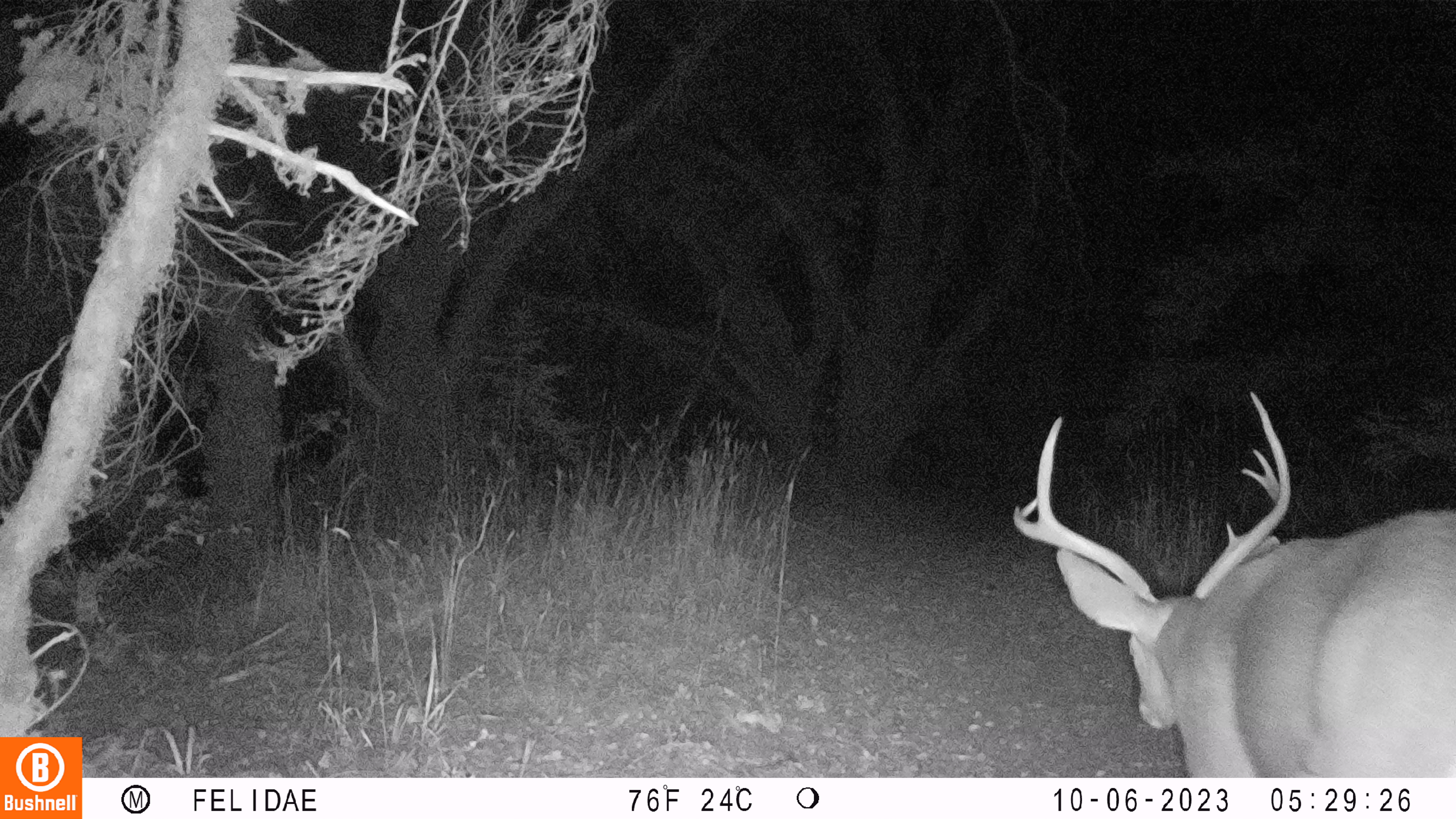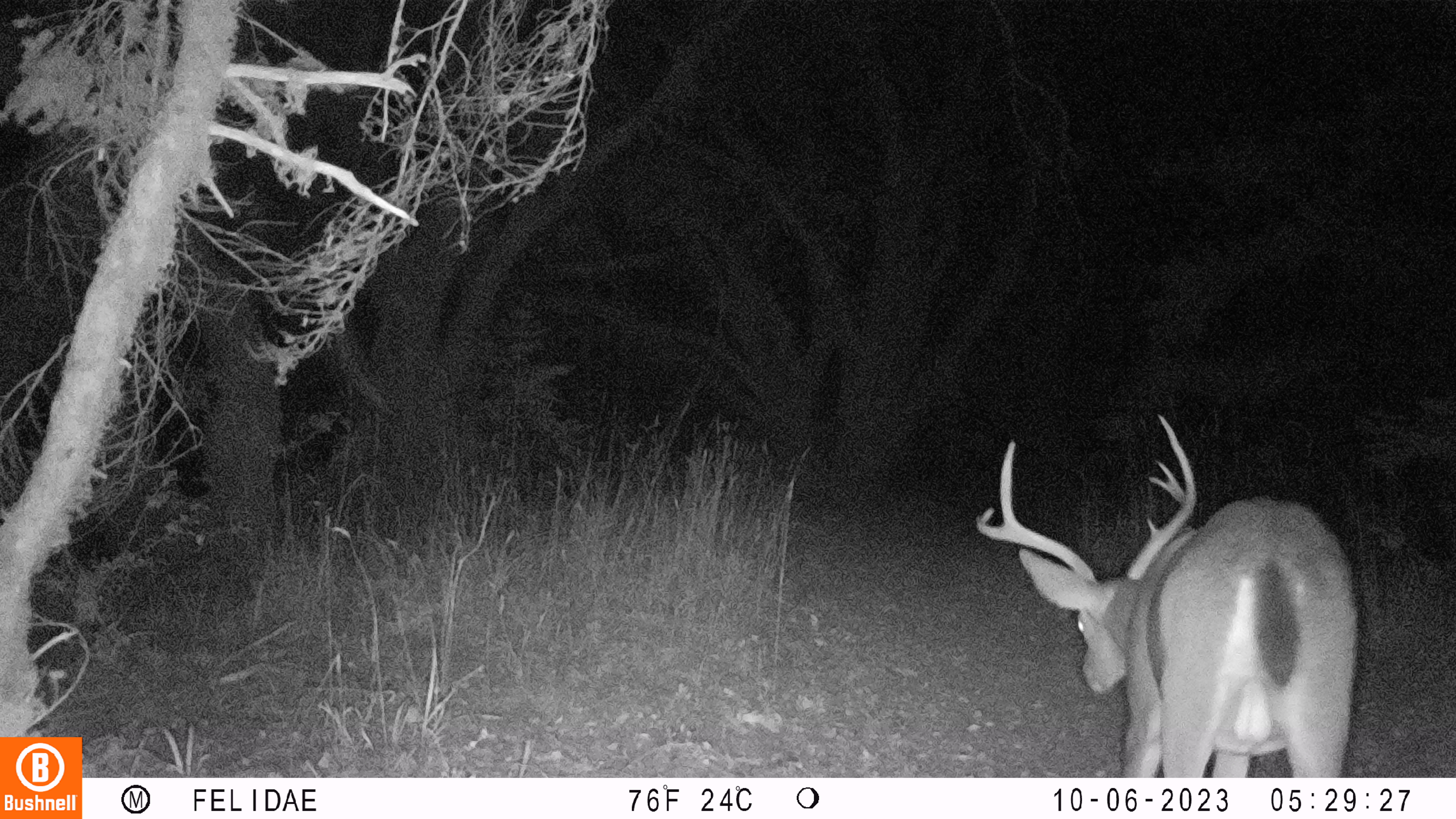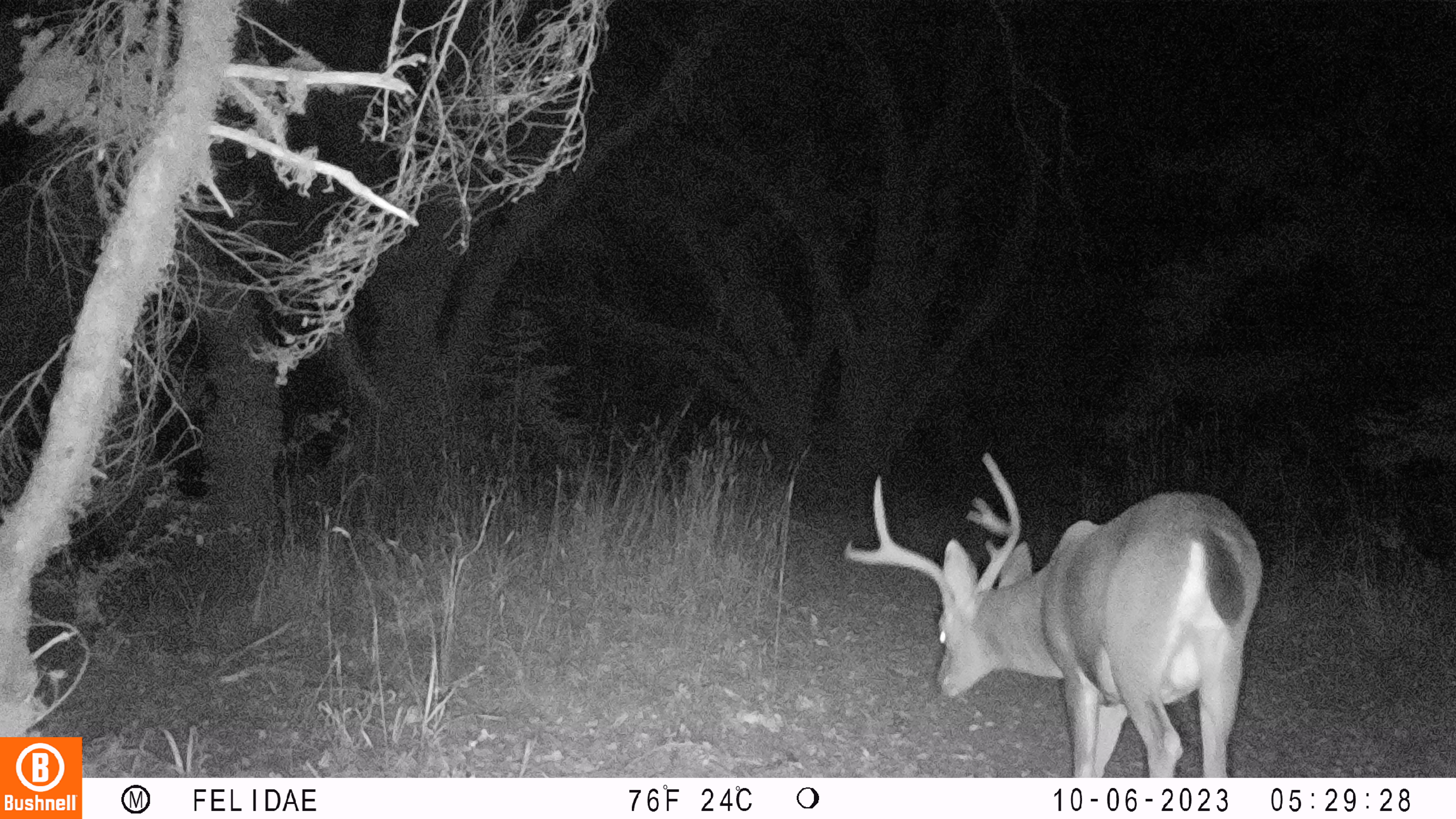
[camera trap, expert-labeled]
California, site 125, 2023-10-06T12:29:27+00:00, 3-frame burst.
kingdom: Animalia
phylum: Chordata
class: Mammalia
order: Artiodactyla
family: Cervidae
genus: Odocoileus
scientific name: Odocoileus hemionus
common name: mule deer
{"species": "mule deer (Odocoileus hemionus)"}